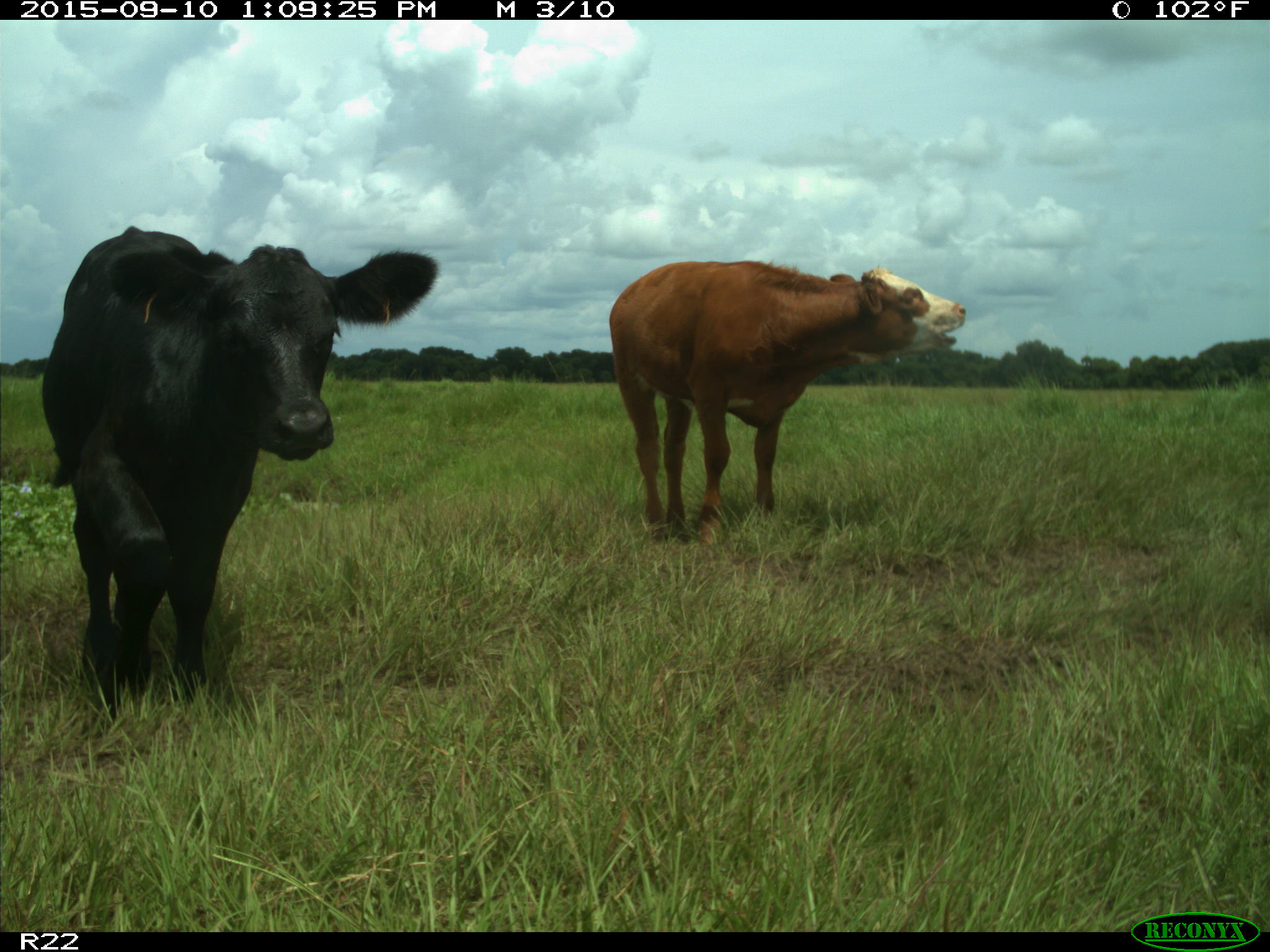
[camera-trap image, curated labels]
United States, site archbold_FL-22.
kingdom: Animalia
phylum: Chordata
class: Mammalia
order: Artiodactyla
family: Bovidae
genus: Bos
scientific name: Bos taurus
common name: domestic cow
Bos taurus (domestic cow).